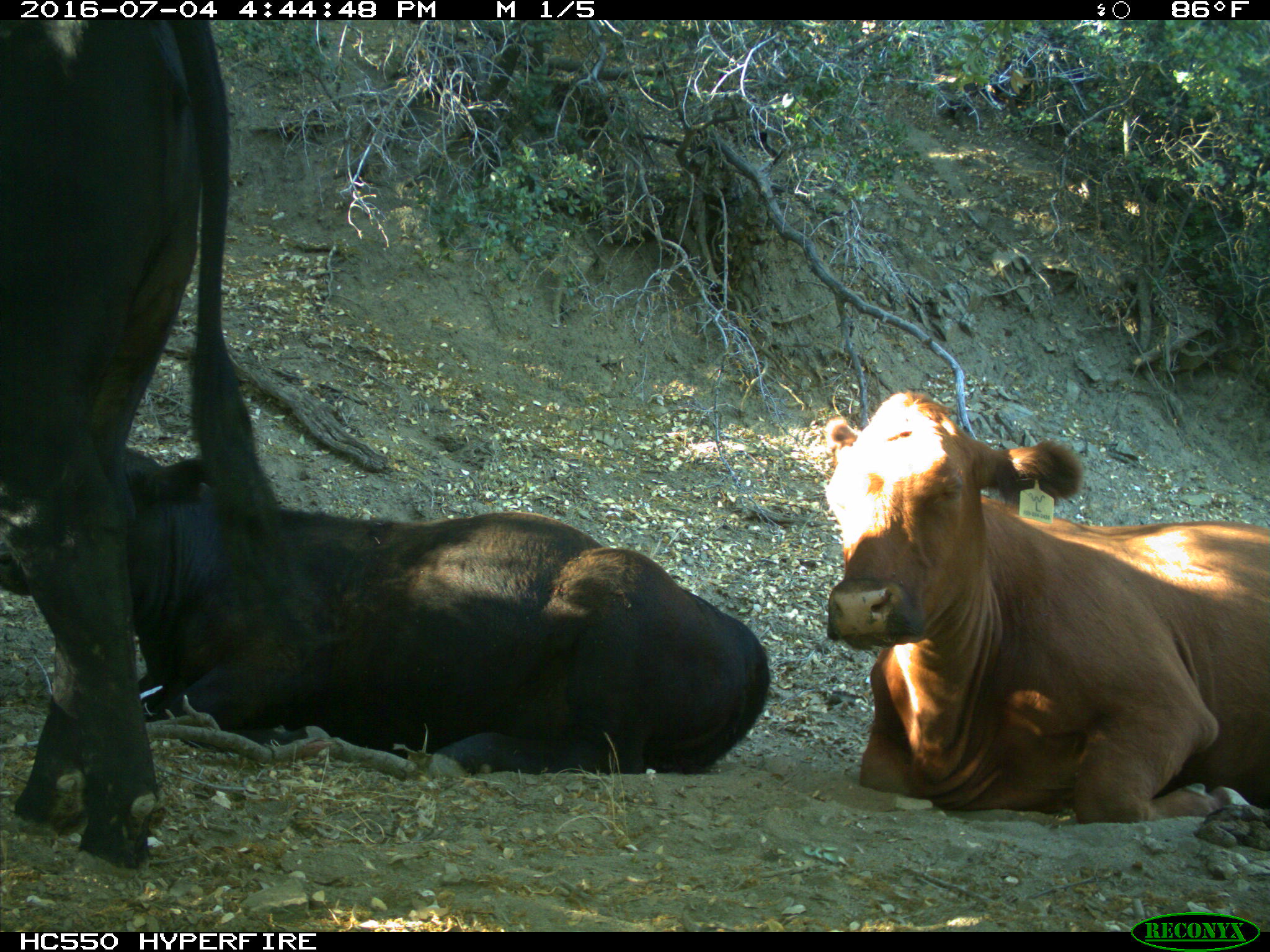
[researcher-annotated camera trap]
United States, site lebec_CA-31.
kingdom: Animalia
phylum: Chordata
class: Mammalia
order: Artiodactyla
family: Bovidae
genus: Bos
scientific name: Bos taurus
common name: domestic cow